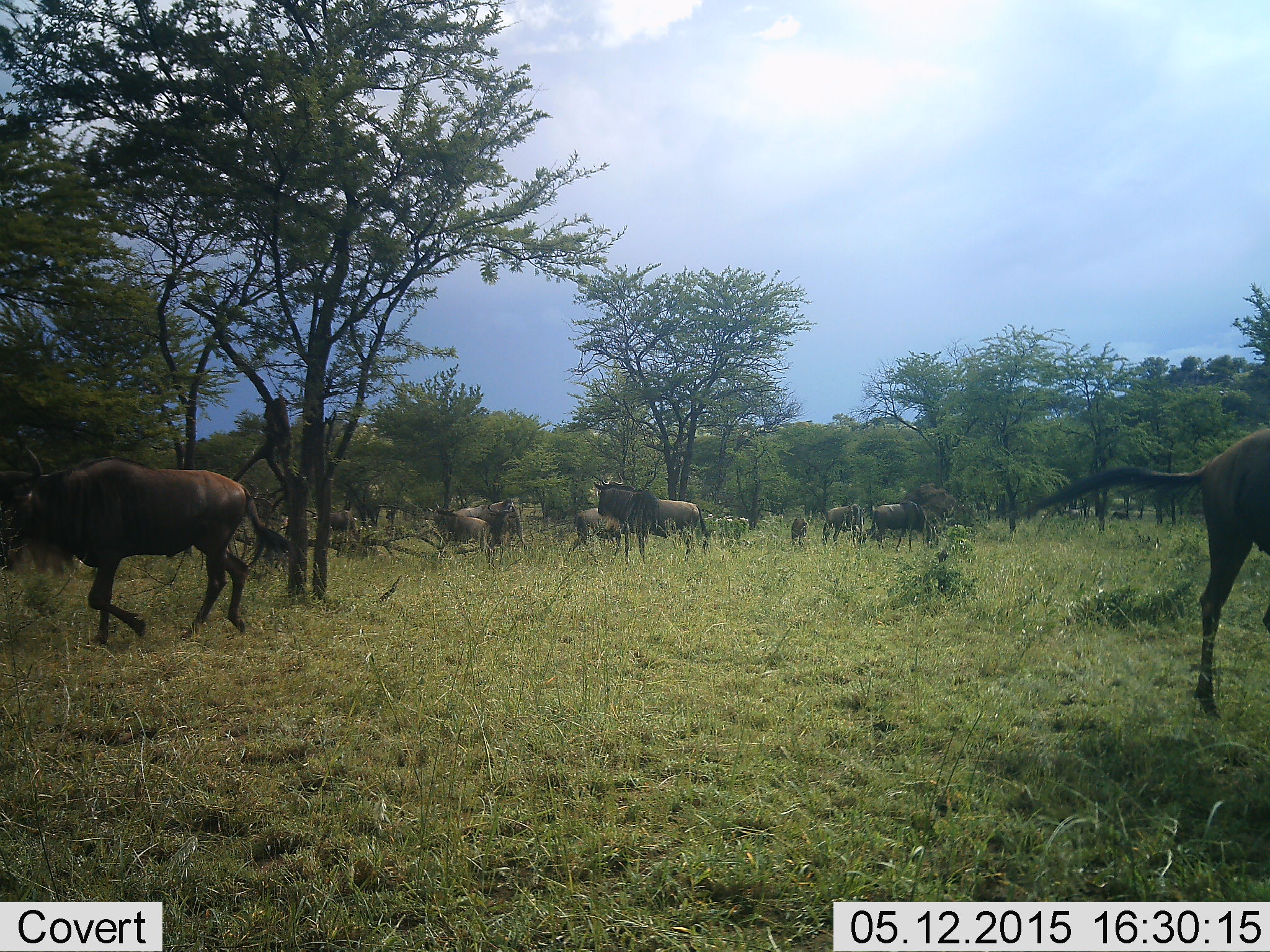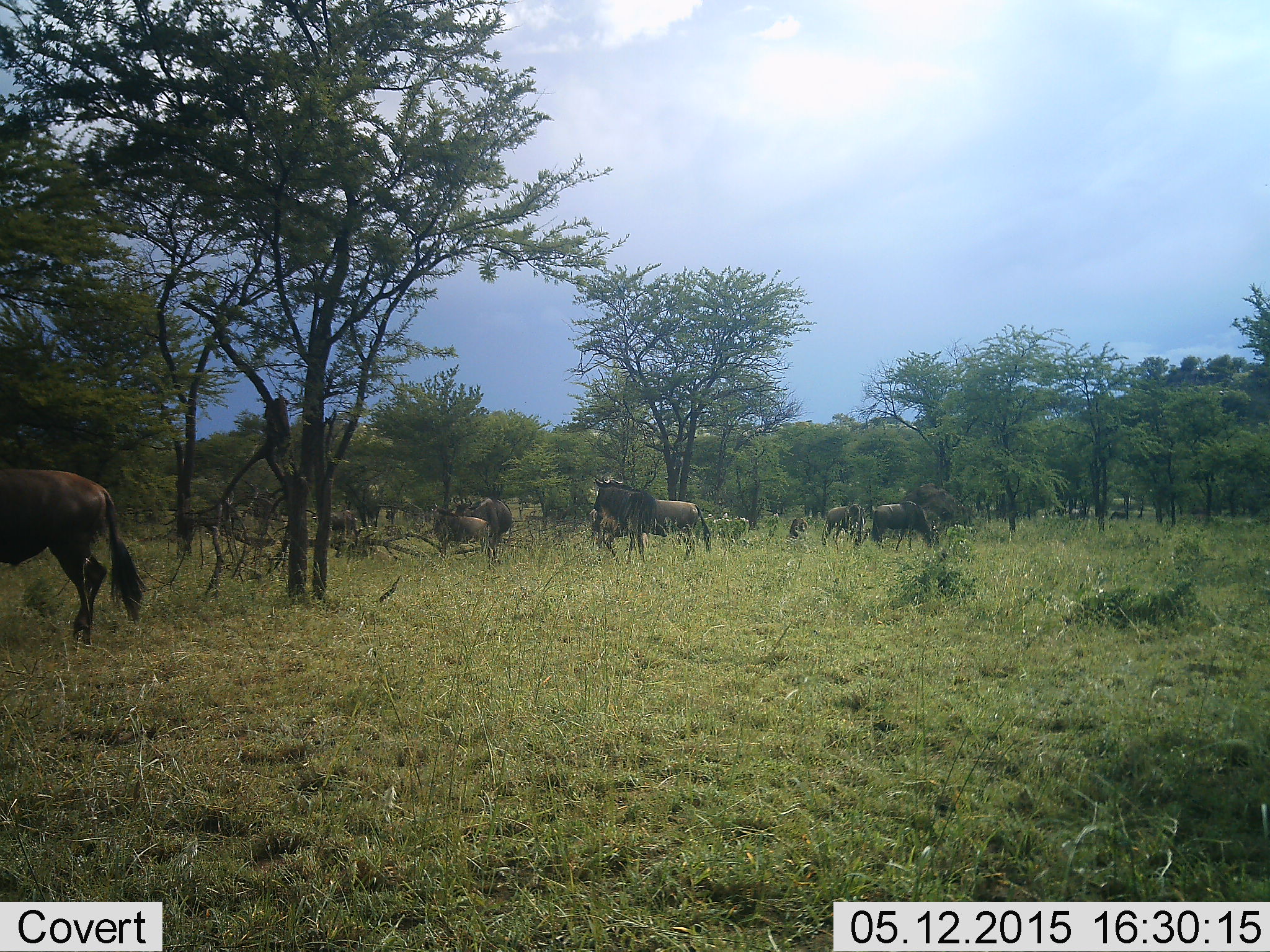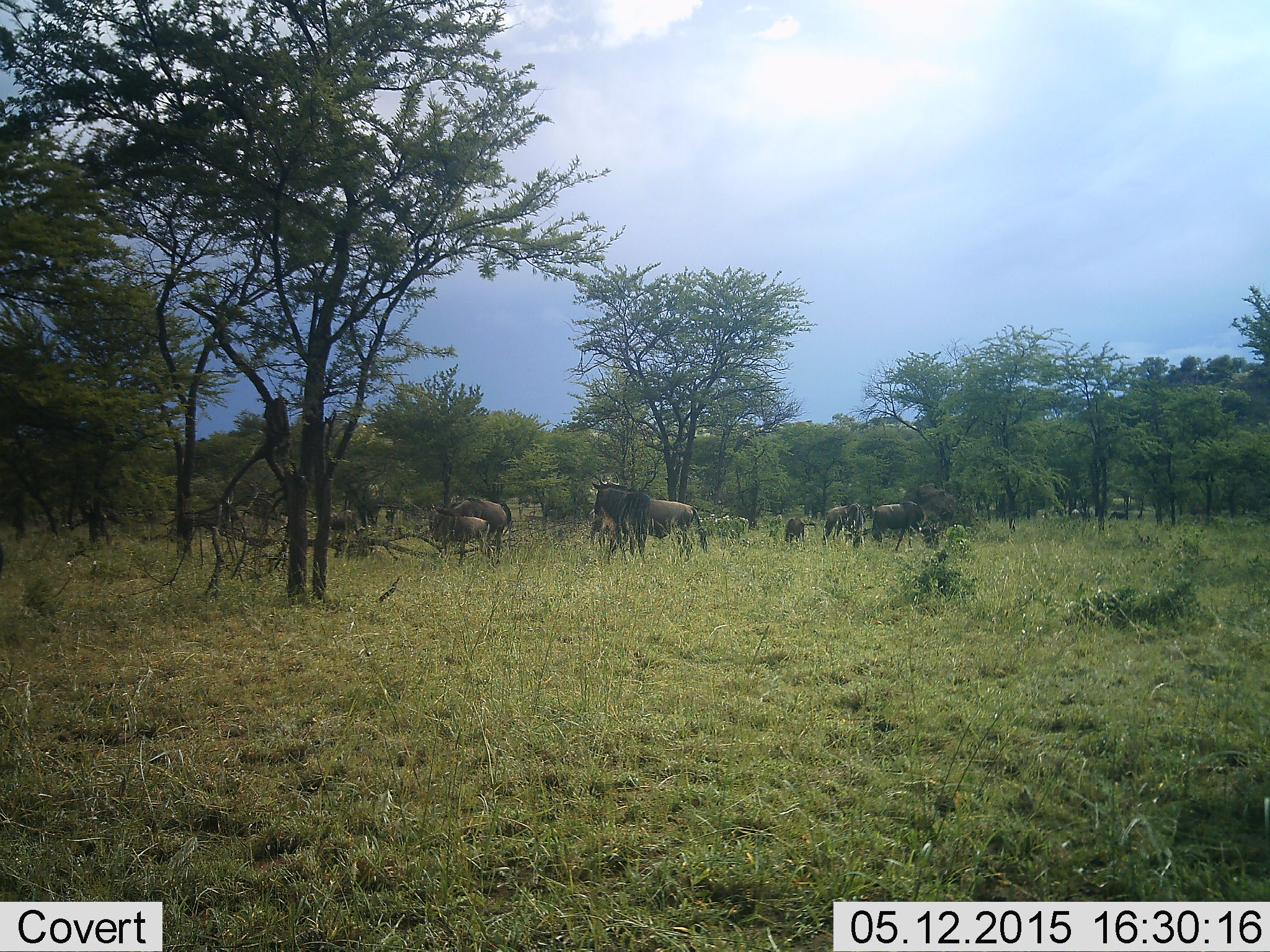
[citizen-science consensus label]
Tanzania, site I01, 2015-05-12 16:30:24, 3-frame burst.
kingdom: Animalia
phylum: Chordata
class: Mammalia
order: Artiodactyla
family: Bovidae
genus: Connochaetes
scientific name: Connochaetes taurinus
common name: blue wildebeest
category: wildebeest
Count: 11-50.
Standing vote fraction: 80%.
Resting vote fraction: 10%.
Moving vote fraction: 70%.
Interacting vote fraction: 10%.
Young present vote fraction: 30%.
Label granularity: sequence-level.